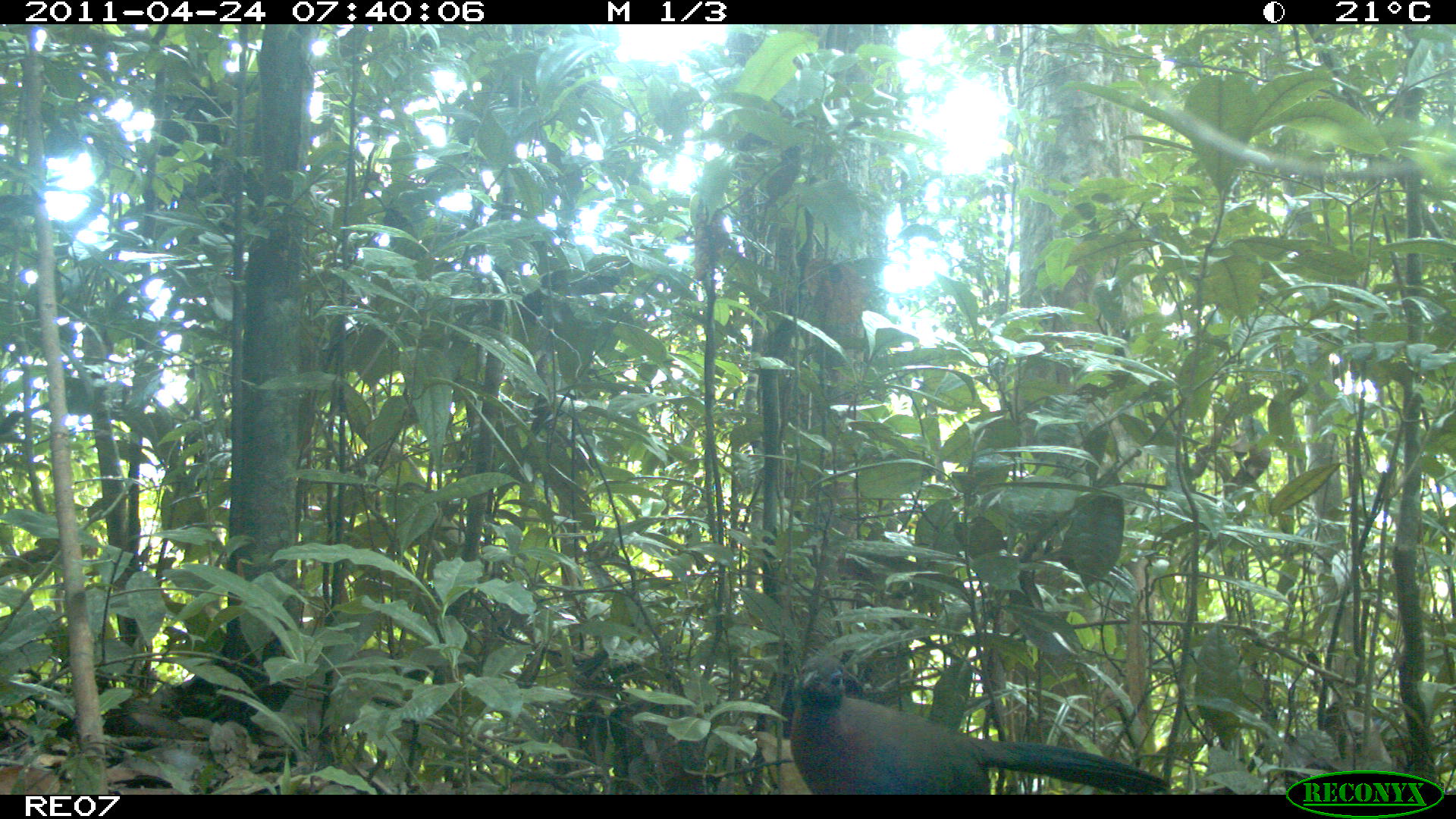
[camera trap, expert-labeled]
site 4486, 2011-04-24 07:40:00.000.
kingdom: Animalia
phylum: Chordata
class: Aves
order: Cuculiformes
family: Cuculidae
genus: Coua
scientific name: Coua serriana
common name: red-breasted coua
Coua serriana (red-breasted coua), count 1.